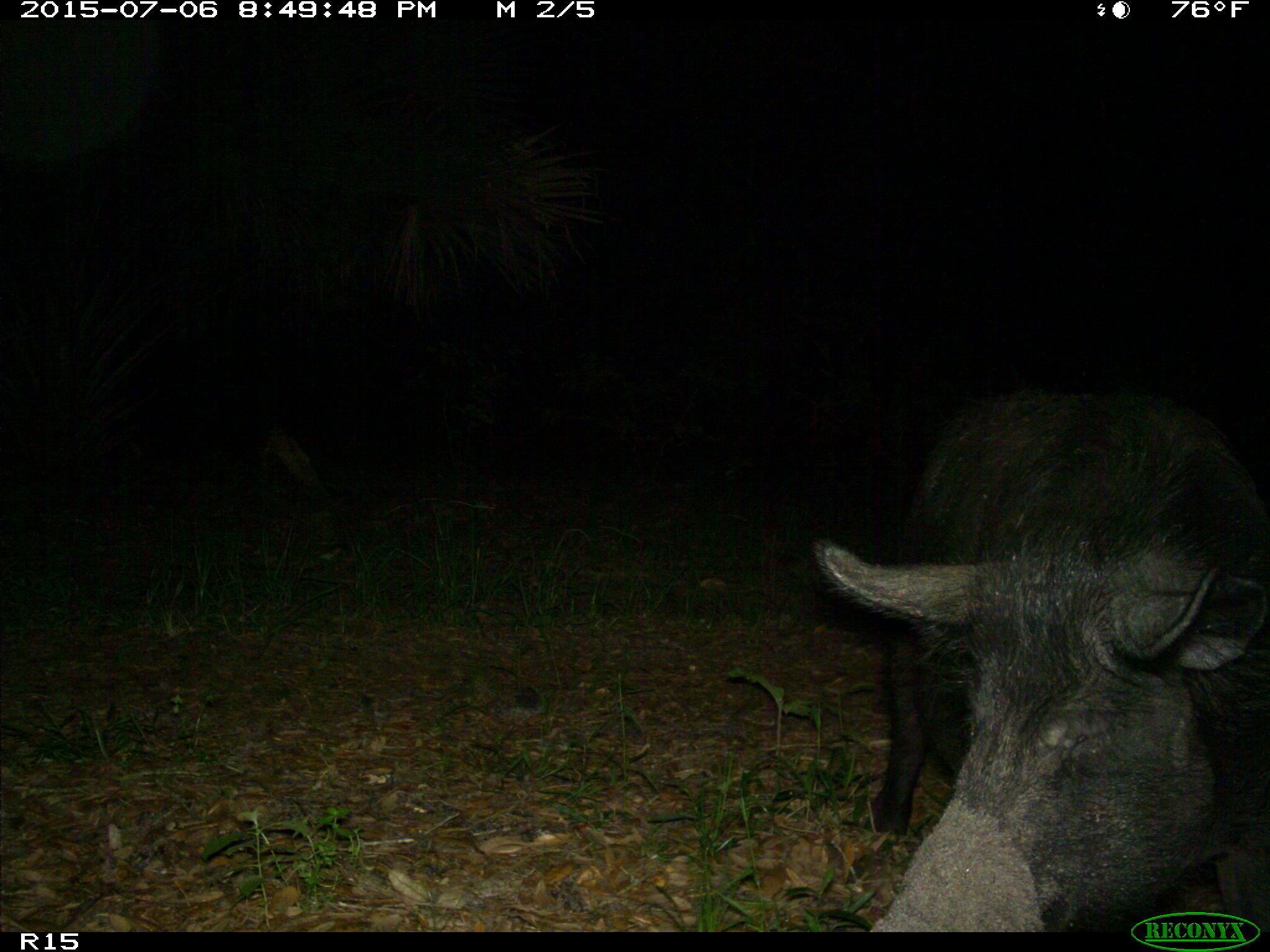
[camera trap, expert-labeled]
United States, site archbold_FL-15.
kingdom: Animalia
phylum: Chordata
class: Mammalia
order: Artiodactyla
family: Suidae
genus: Sus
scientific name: Sus scrofa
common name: wild boar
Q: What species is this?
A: Sus scrofa (wild boar).